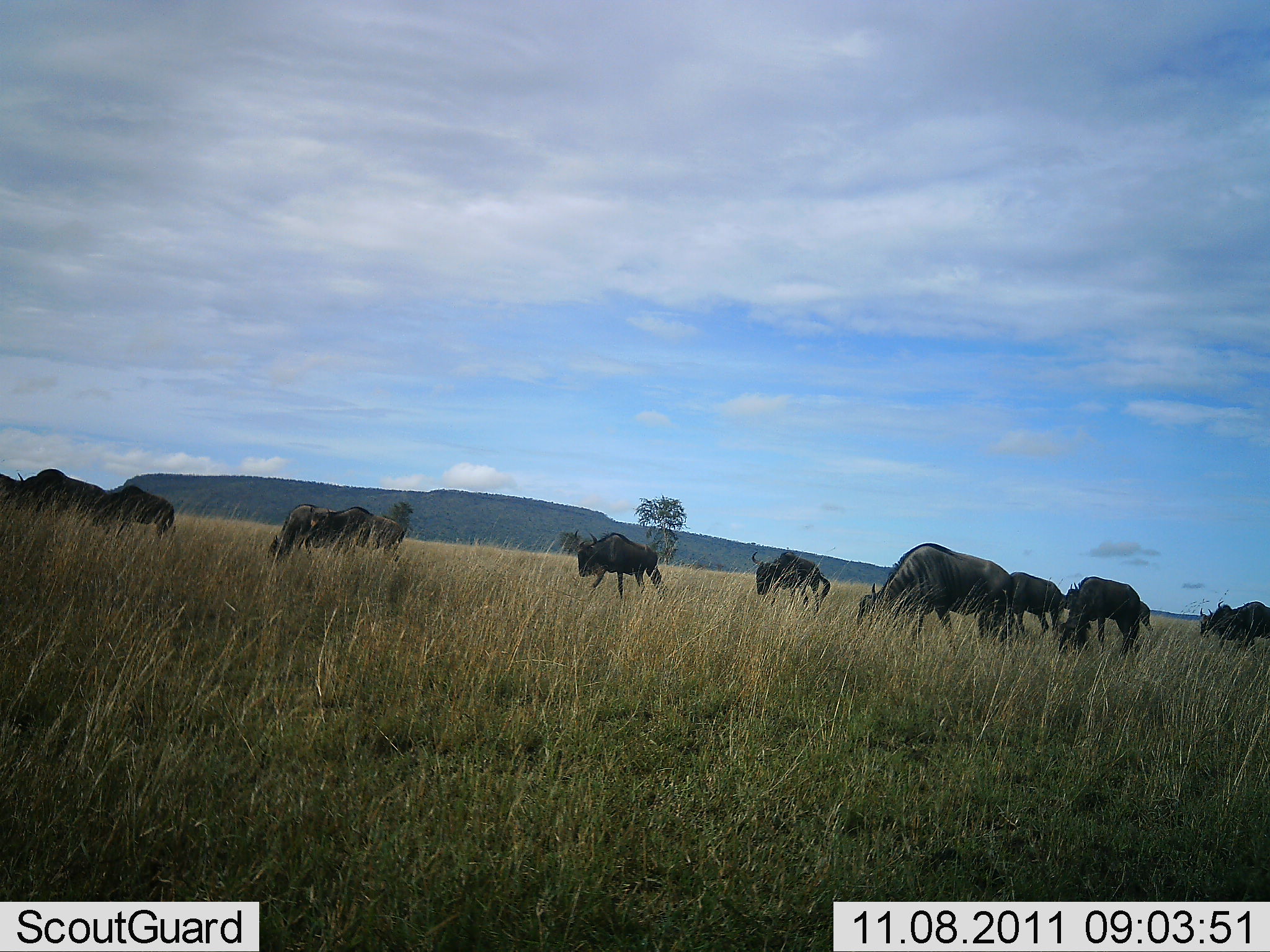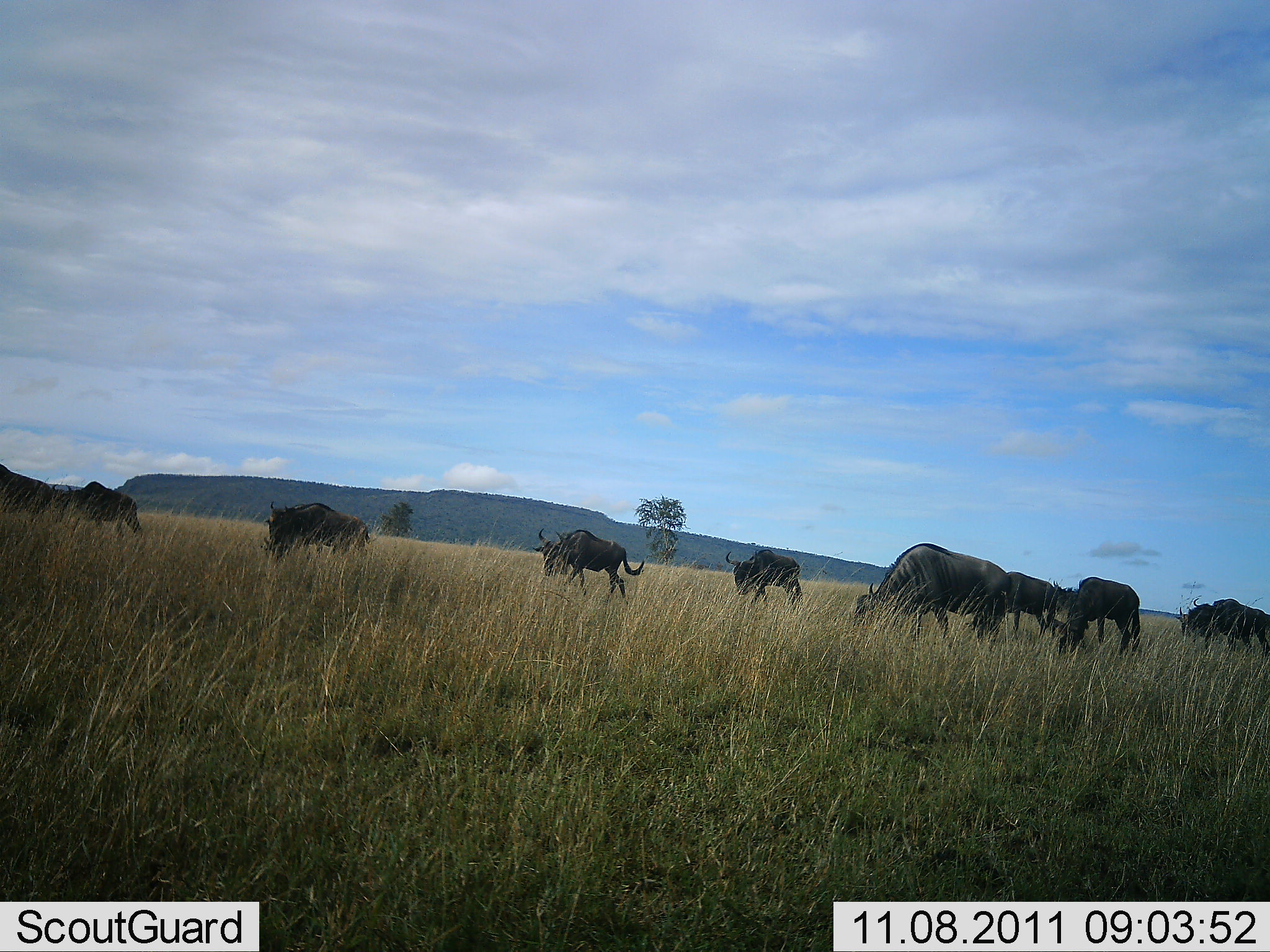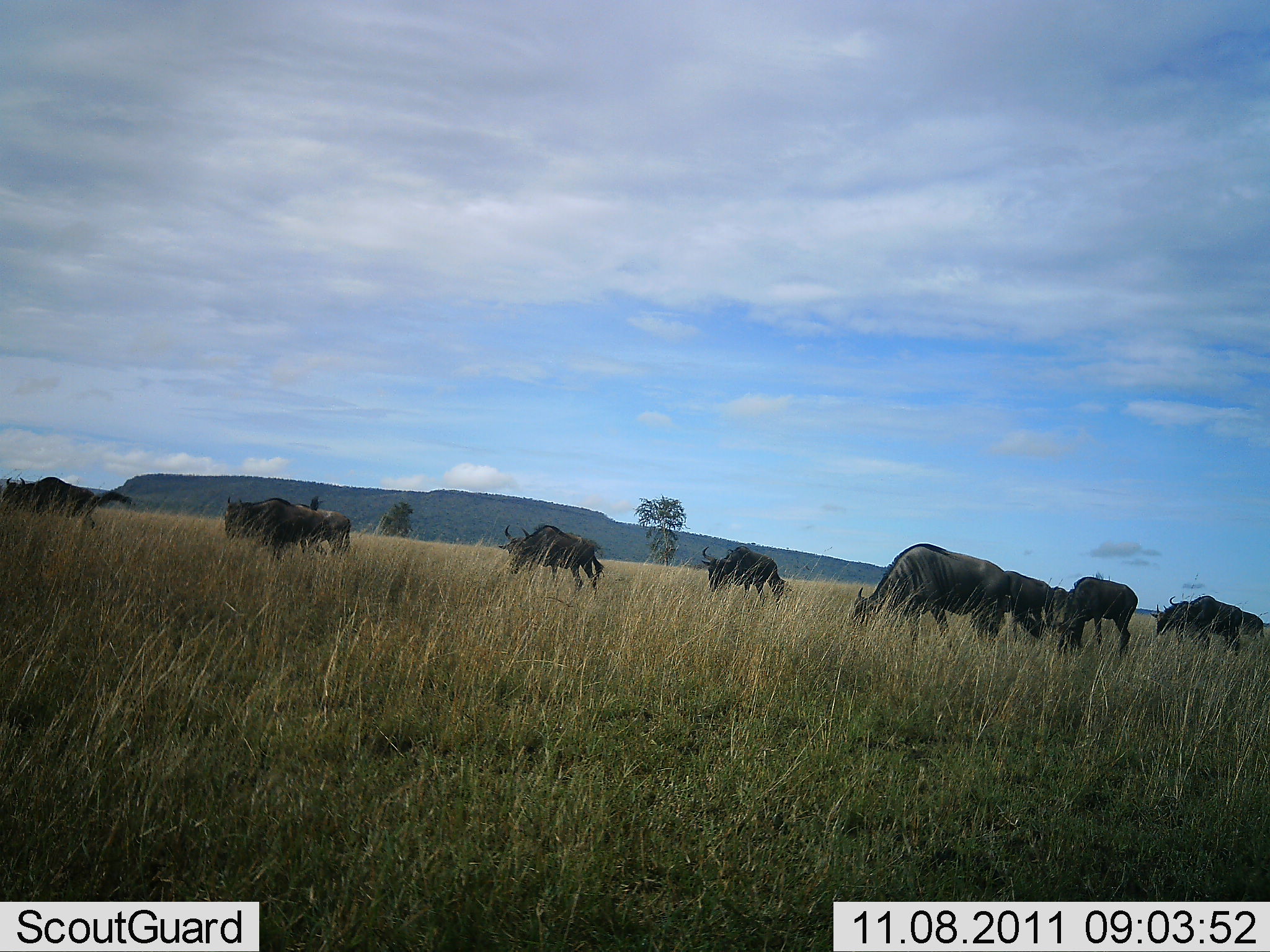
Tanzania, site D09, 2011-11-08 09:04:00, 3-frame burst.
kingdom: Animalia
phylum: Chordata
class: Mammalia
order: Artiodactyla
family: Bovidae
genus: Connochaetes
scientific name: Connochaetes taurinus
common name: blue wildebeest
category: wildebeest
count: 10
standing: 29%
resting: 0%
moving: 93%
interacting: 0%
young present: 0%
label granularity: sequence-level